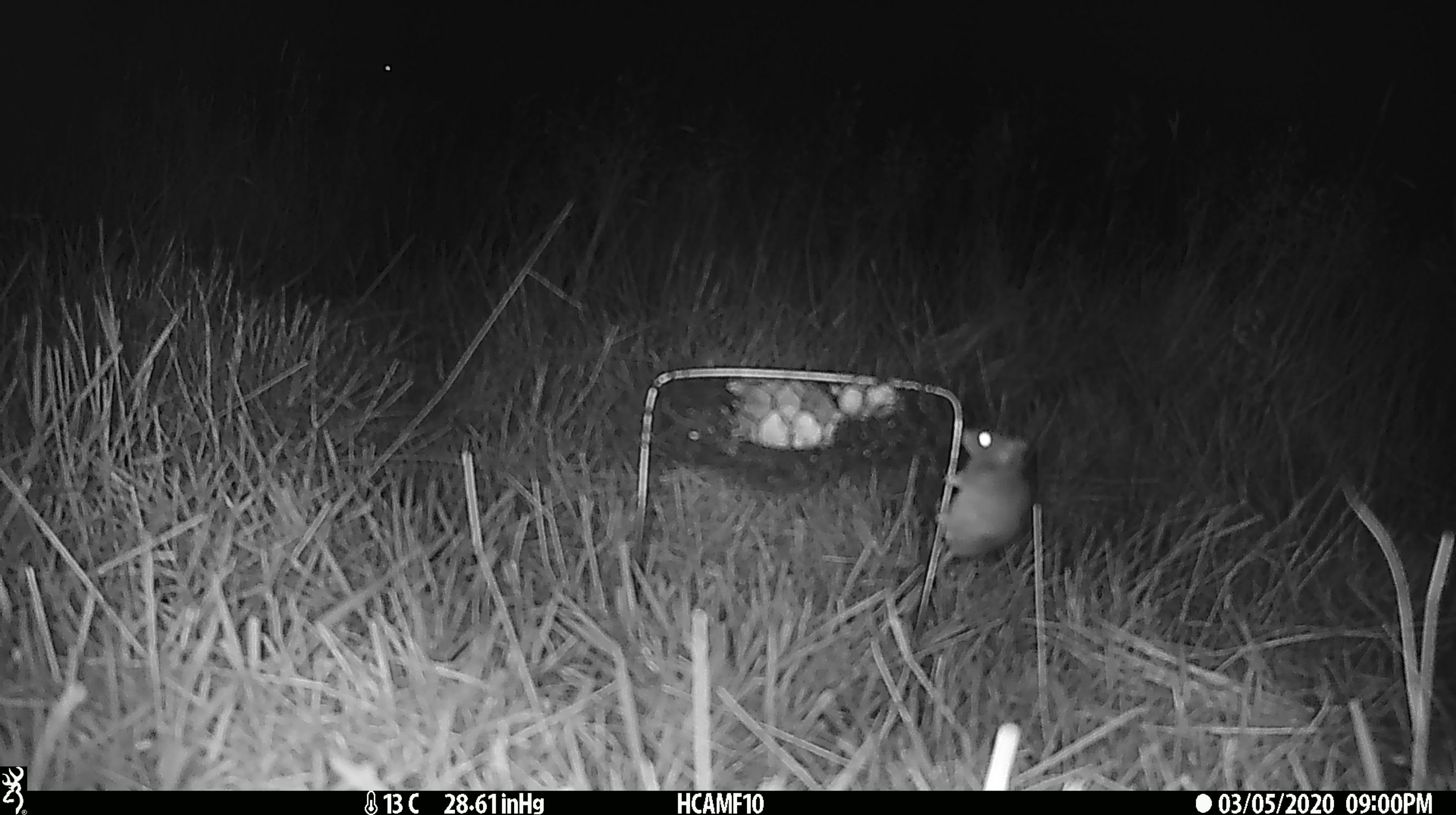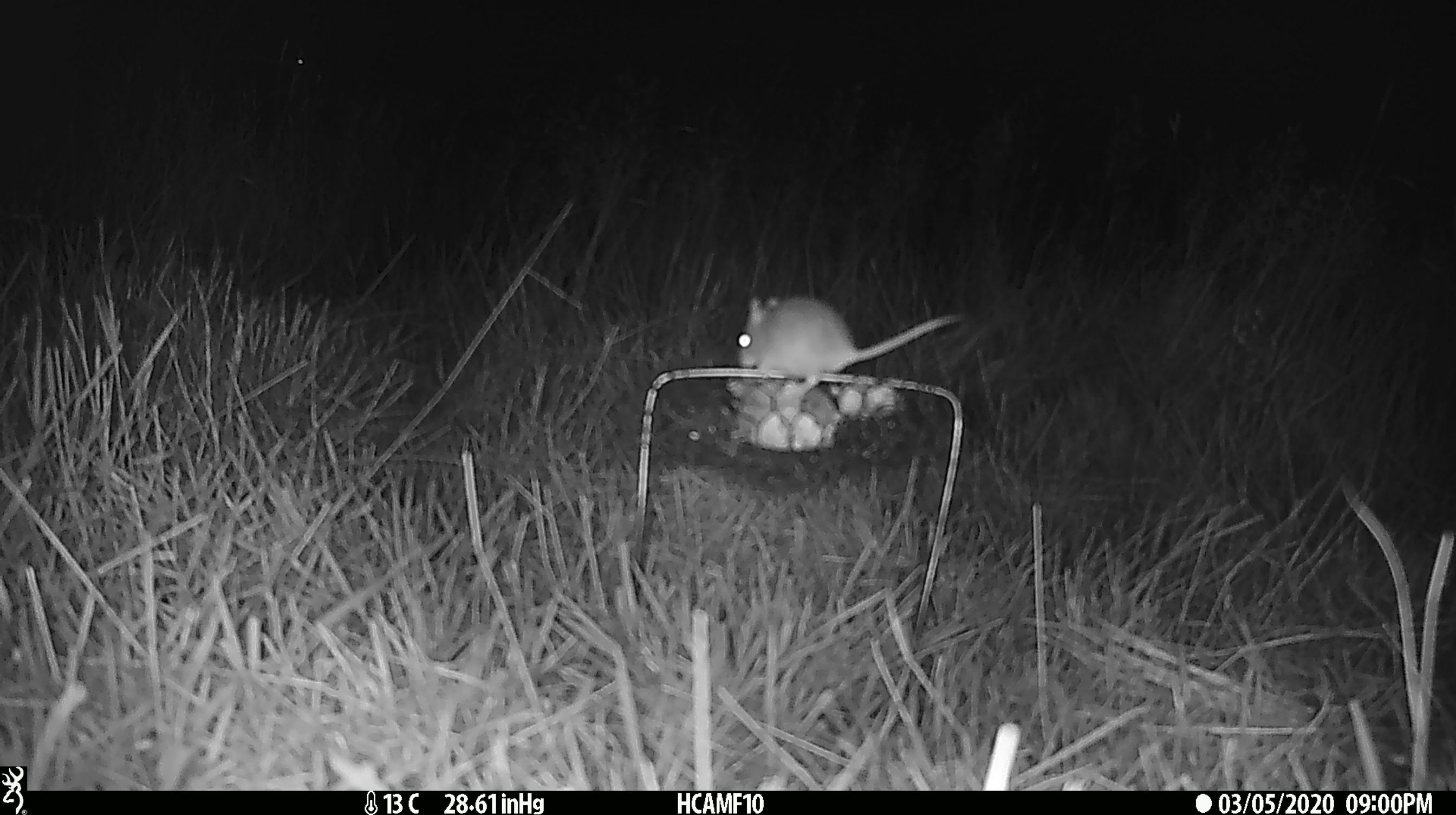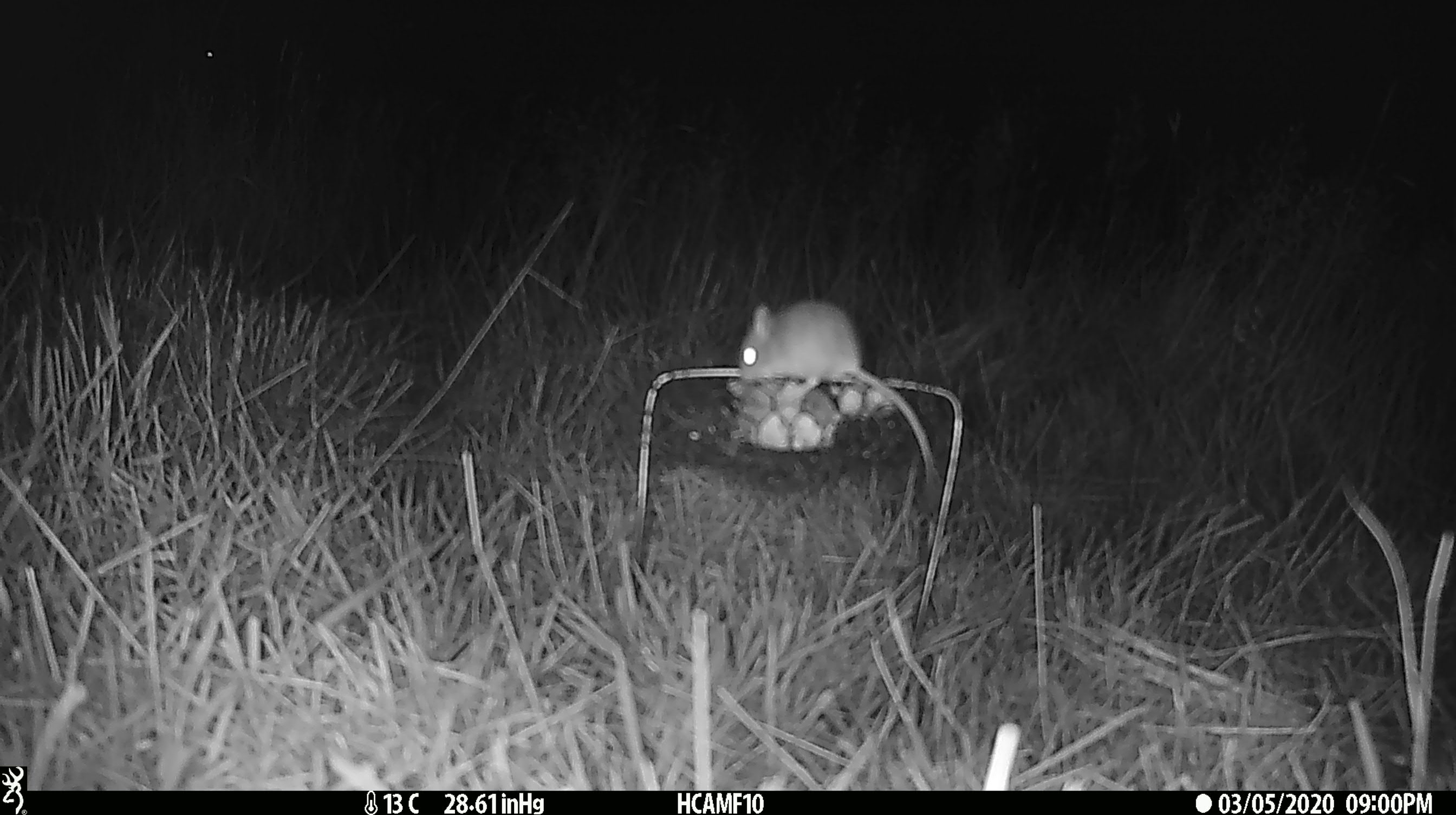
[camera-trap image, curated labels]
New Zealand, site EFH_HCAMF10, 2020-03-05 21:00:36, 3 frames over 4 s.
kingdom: Animalia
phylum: Chordata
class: Mammalia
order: Rodentia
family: Muridae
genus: Mus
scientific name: Mus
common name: mouse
Mouse (Mus).